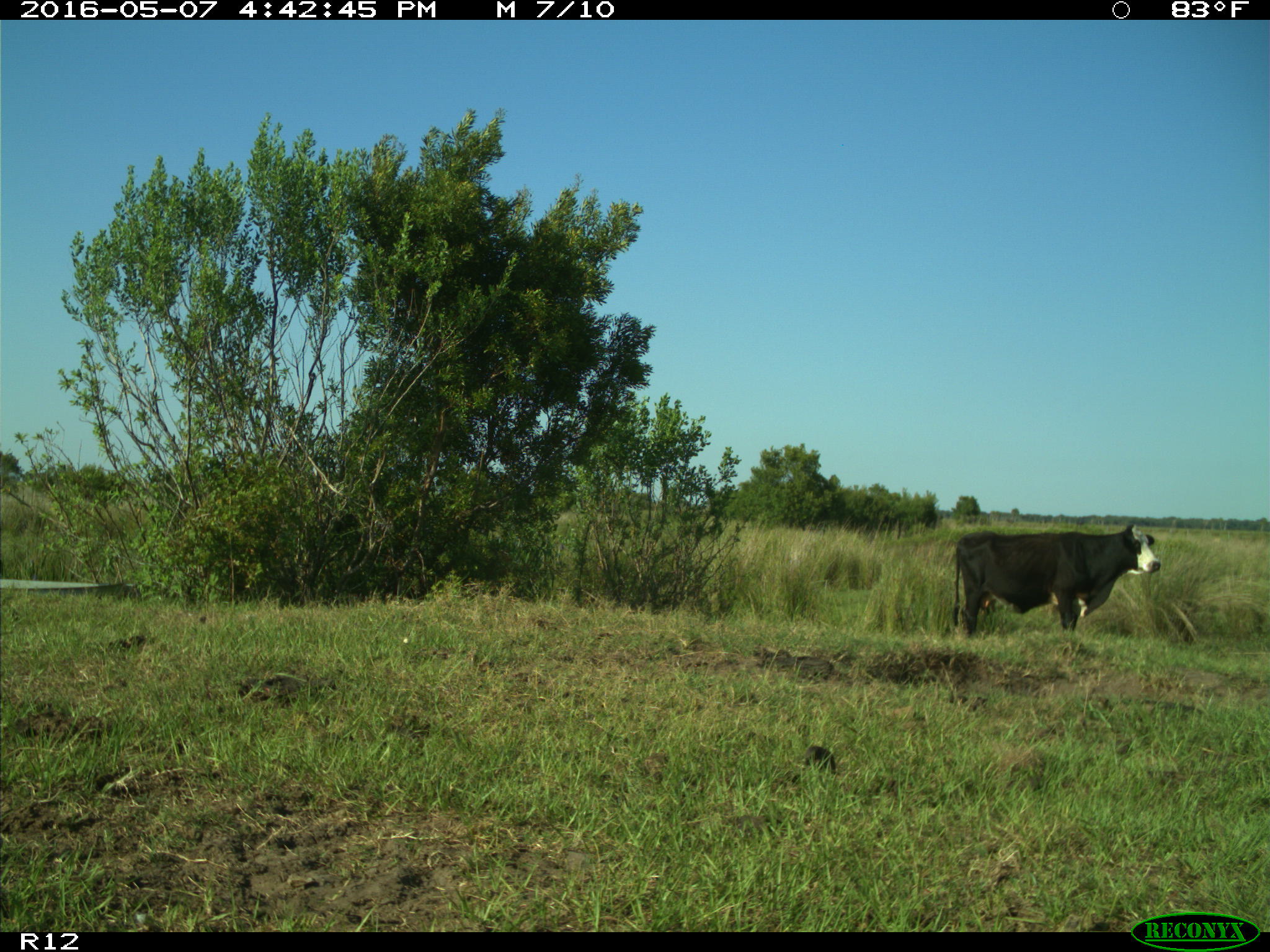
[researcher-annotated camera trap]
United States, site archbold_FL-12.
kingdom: Animalia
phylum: Chordata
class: Mammalia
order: Artiodactyla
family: Bovidae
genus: Bos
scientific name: Bos taurus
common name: domestic cow